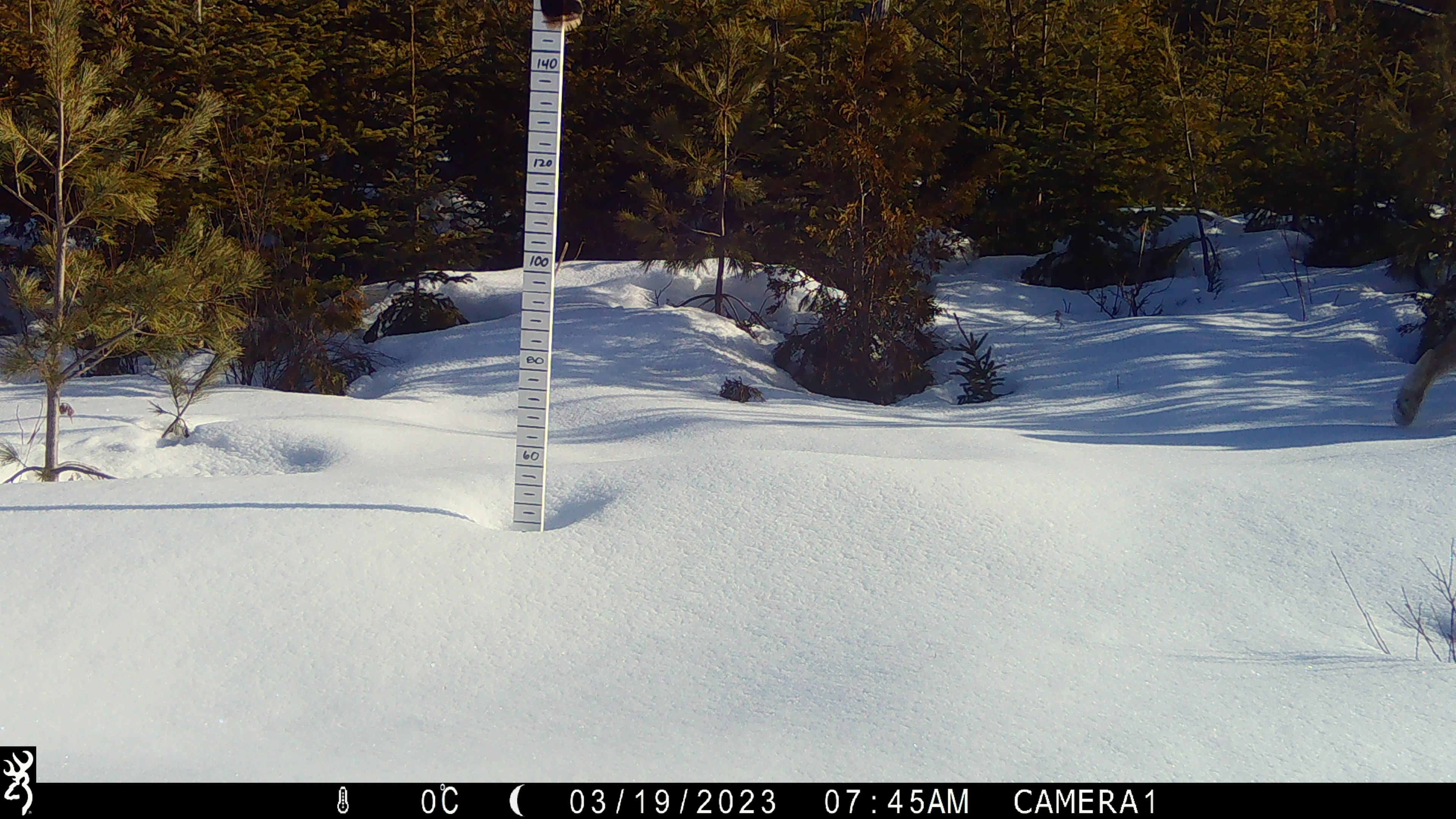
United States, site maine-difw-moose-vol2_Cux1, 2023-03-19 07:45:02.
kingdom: Animalia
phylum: Chordata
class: Mammalia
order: Carnivora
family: Felidae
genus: Lynx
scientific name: Lynx canadensis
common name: canada lynx